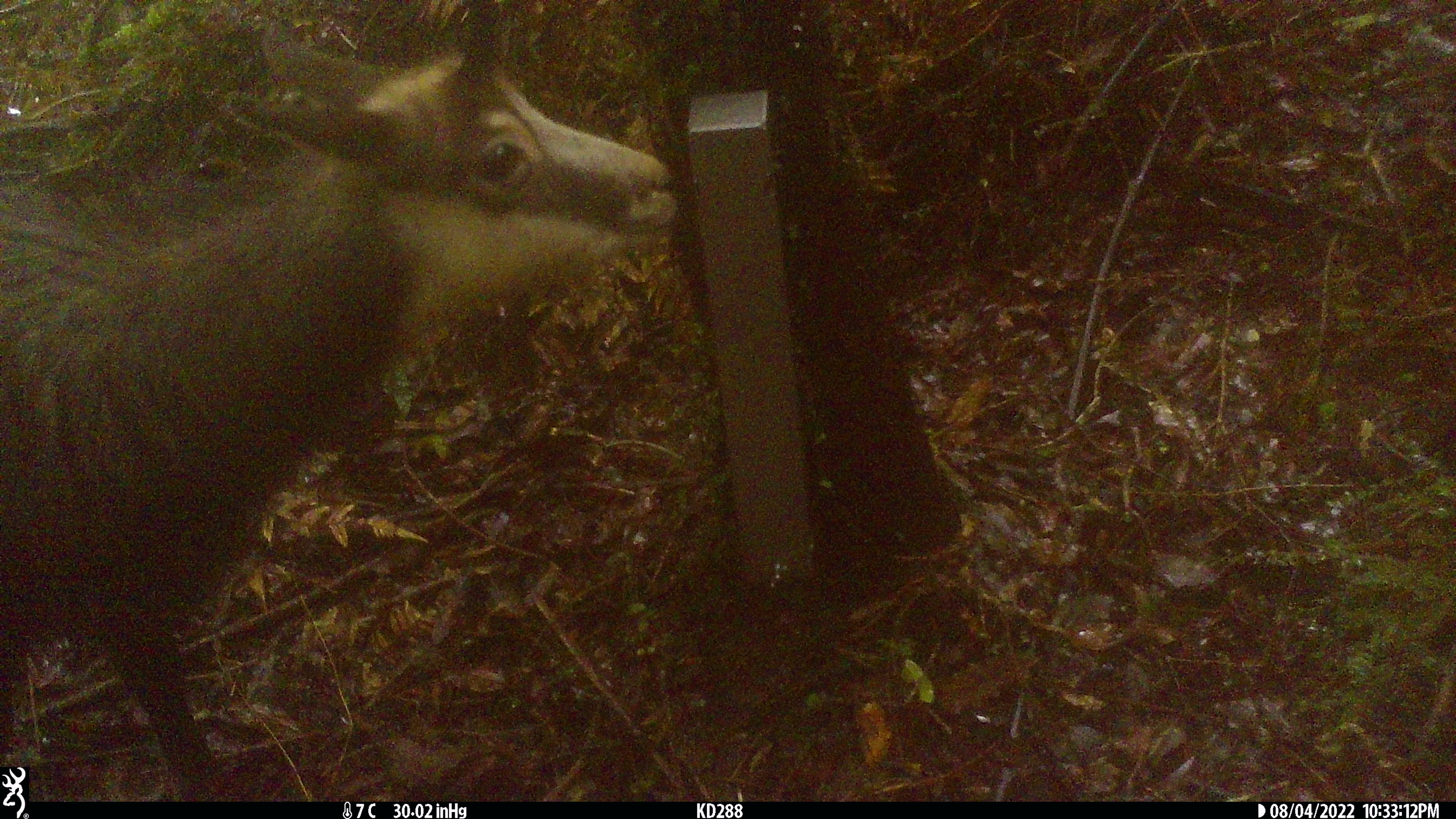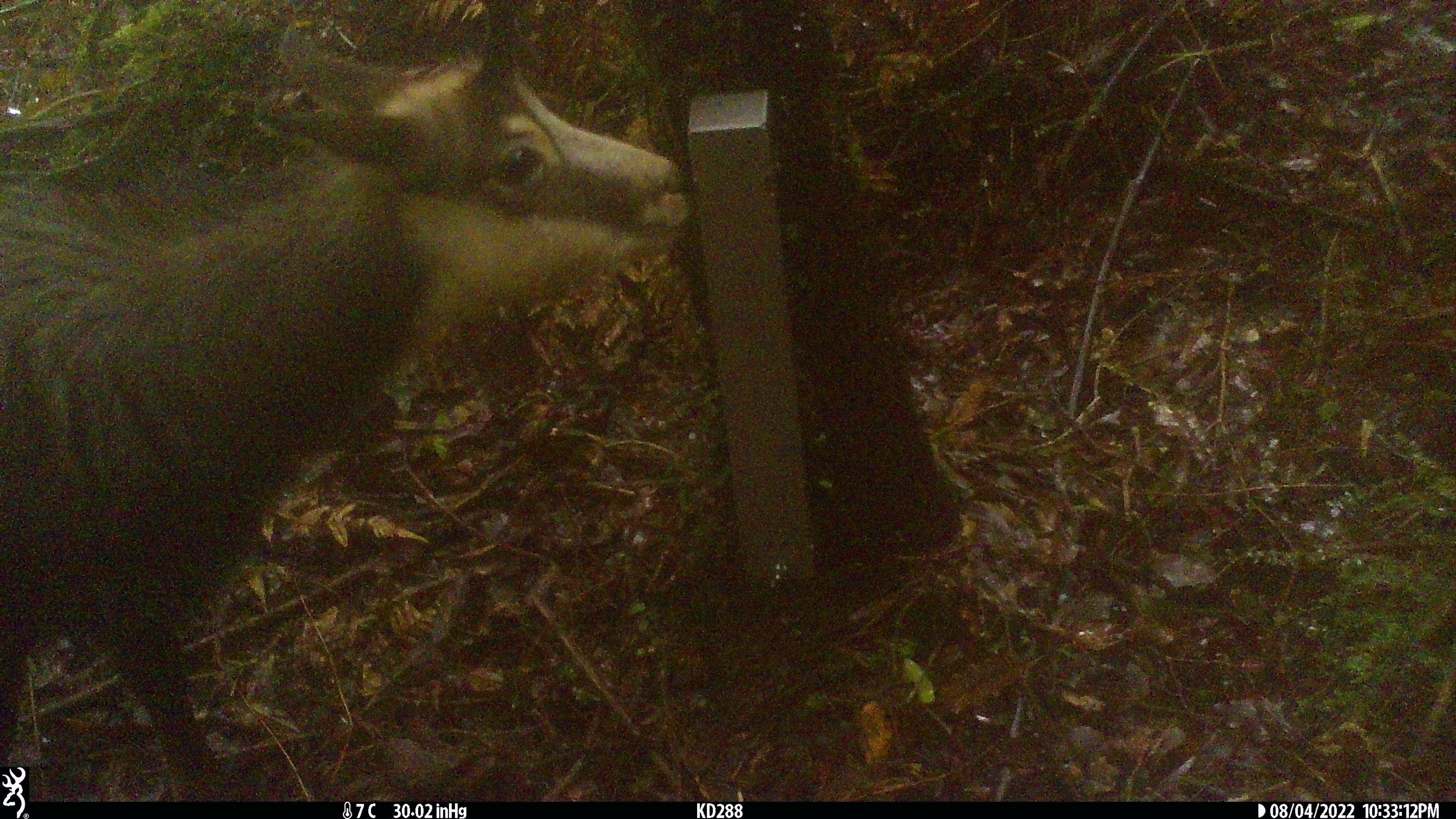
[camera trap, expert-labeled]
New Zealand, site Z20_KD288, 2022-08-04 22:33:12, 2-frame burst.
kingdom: Animalia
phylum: Chordata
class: Mammalia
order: Artiodactyla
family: Bovidae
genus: Rupicapra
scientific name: Rupicapra rupicapra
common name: alpine chamois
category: chamois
Chamois (alpine chamois) (Rupicapra rupicapra).